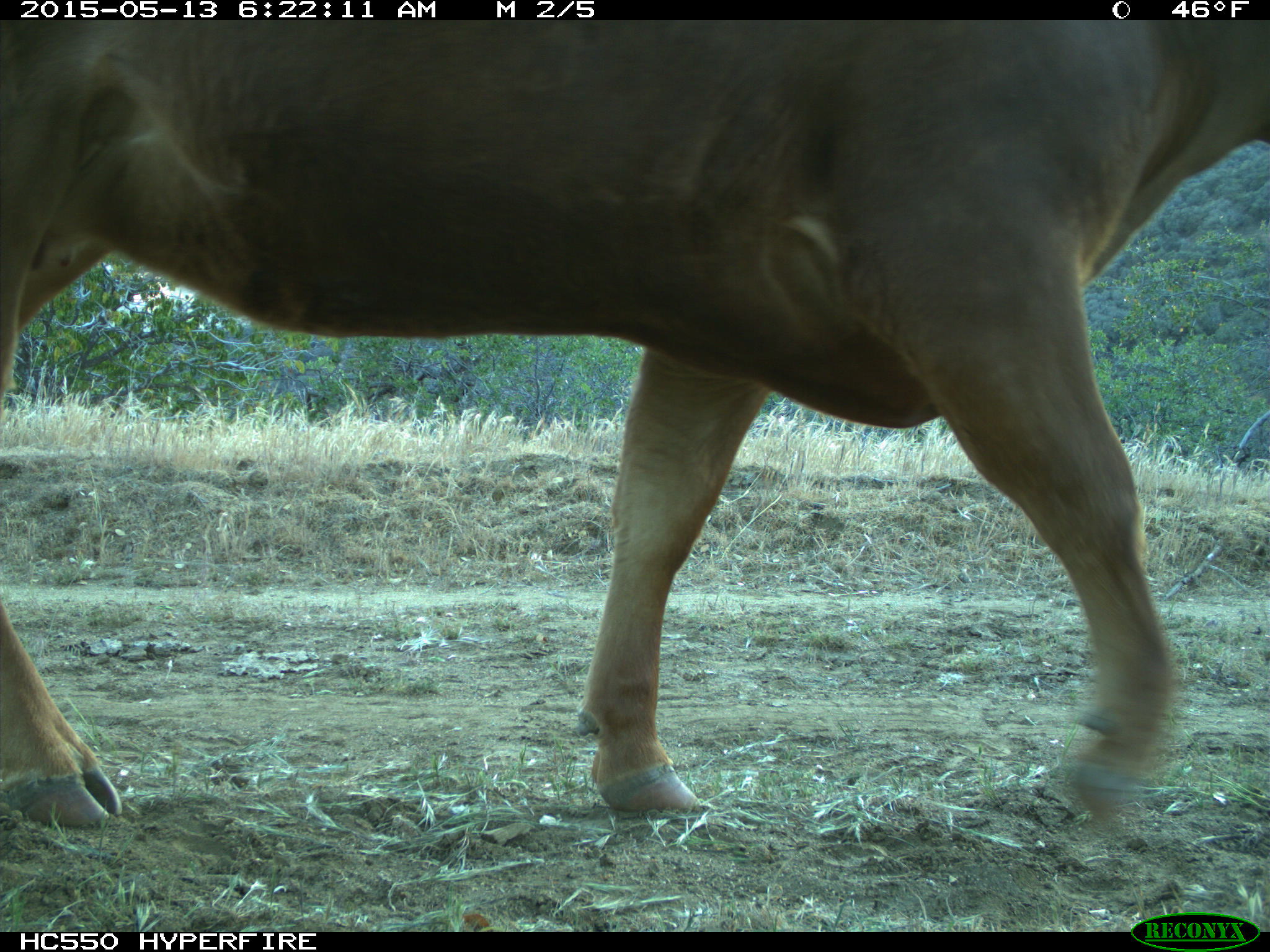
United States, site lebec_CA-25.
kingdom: Animalia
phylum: Chordata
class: Mammalia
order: Artiodactyla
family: Bovidae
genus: Bos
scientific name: Bos taurus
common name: domestic cow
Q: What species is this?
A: Bos taurus (domestic cow).